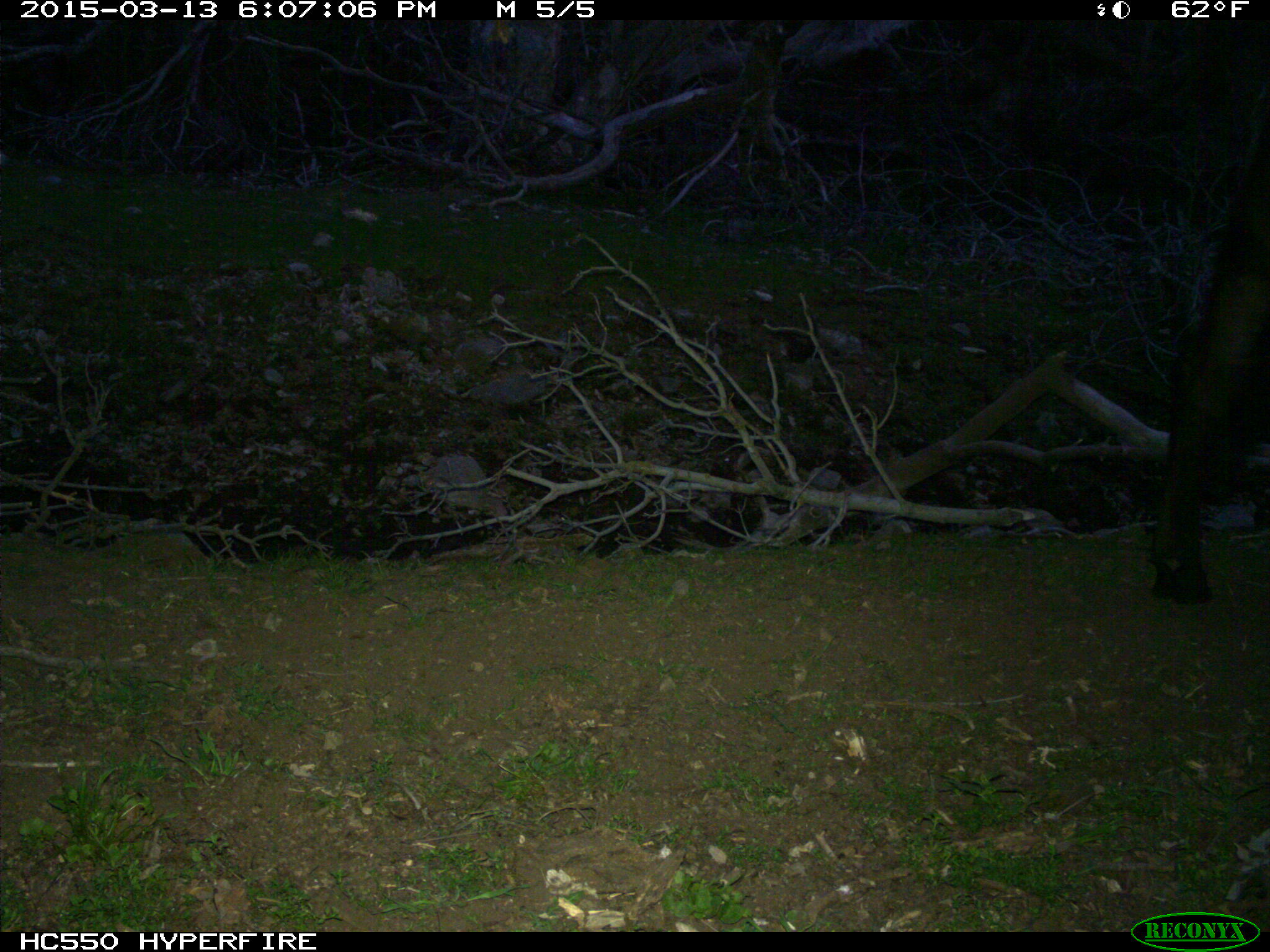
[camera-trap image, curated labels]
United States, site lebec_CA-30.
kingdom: Animalia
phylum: Chordata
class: Mammalia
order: Artiodactyla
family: Bovidae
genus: Bos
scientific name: Bos taurus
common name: domestic cow